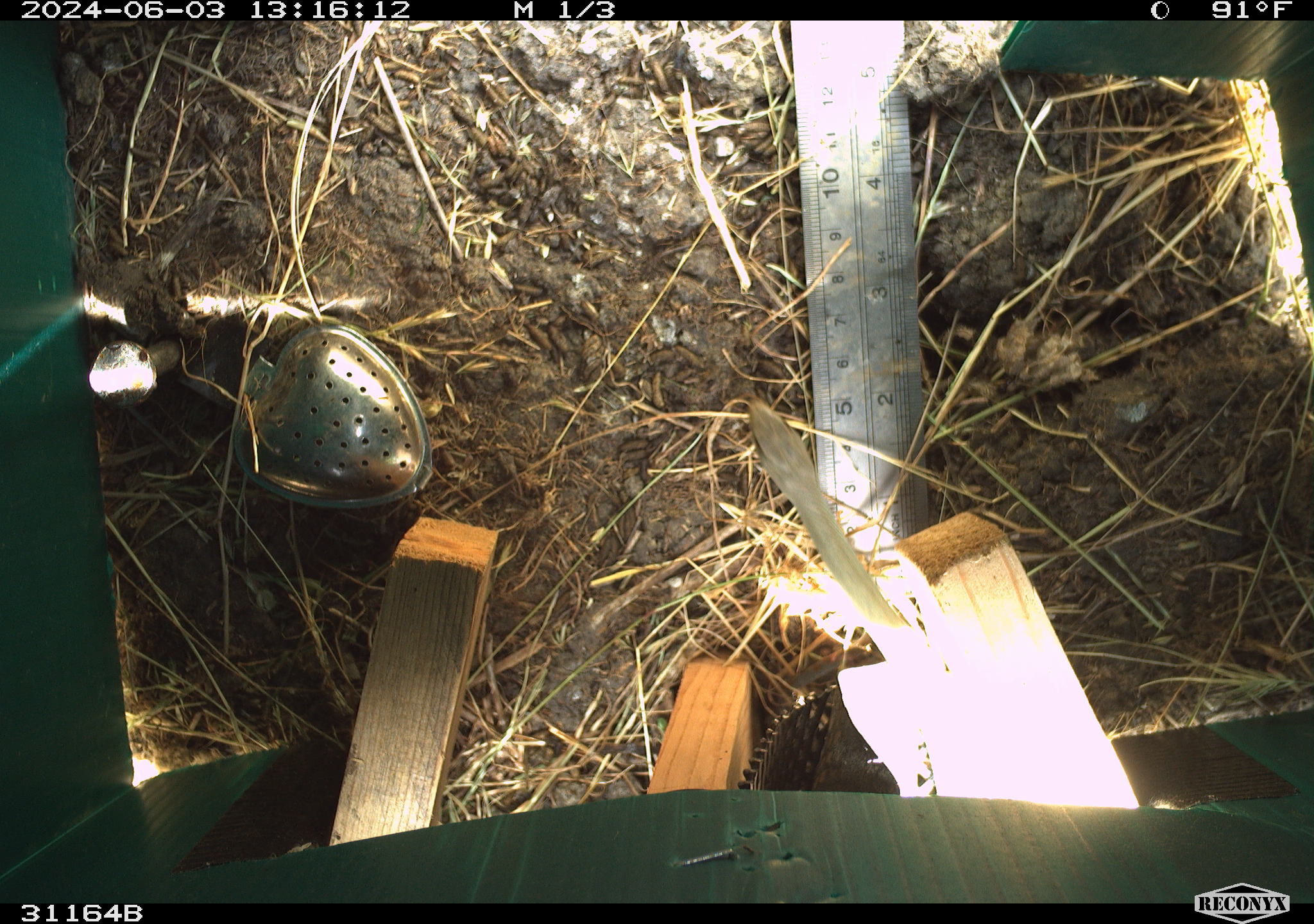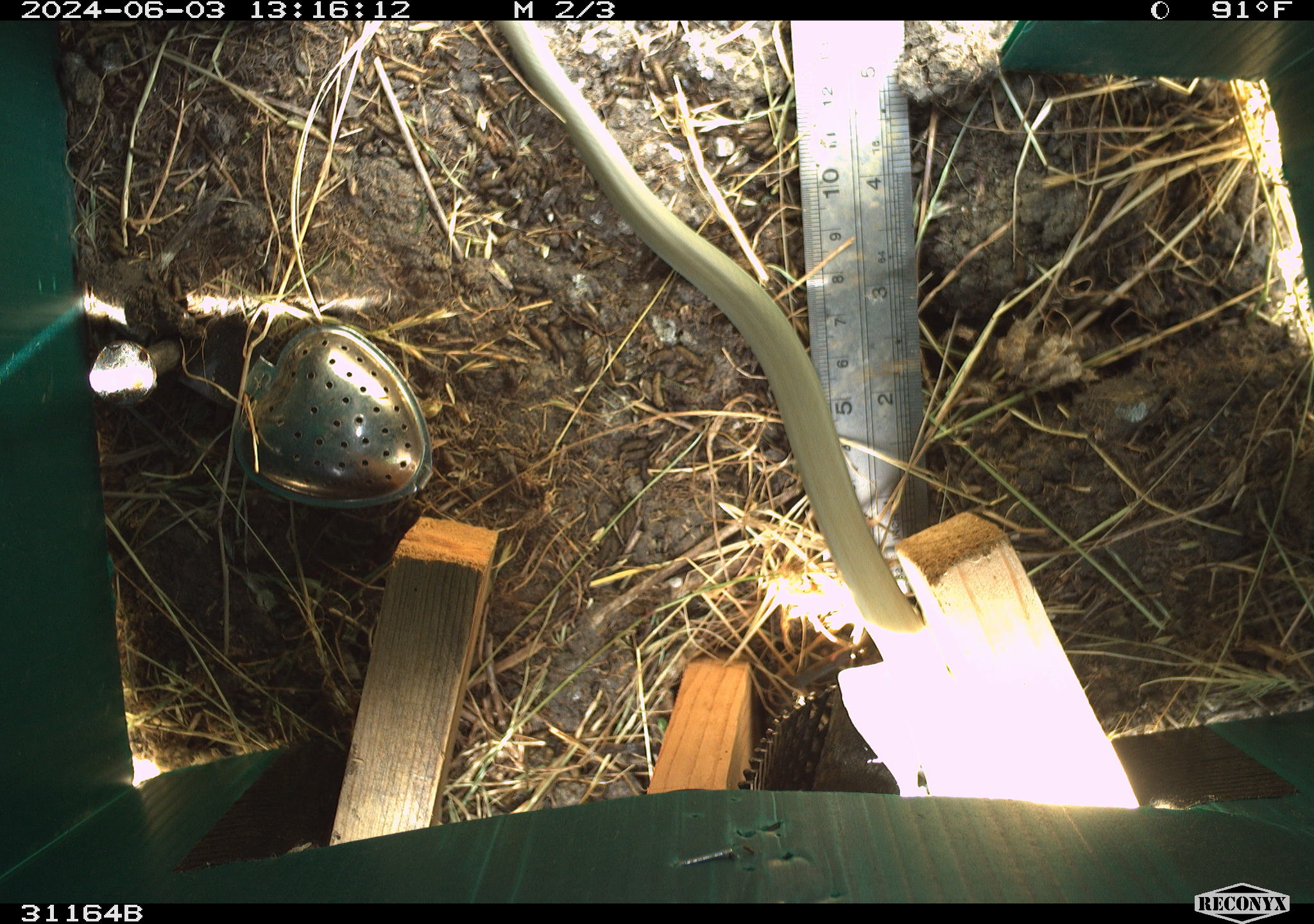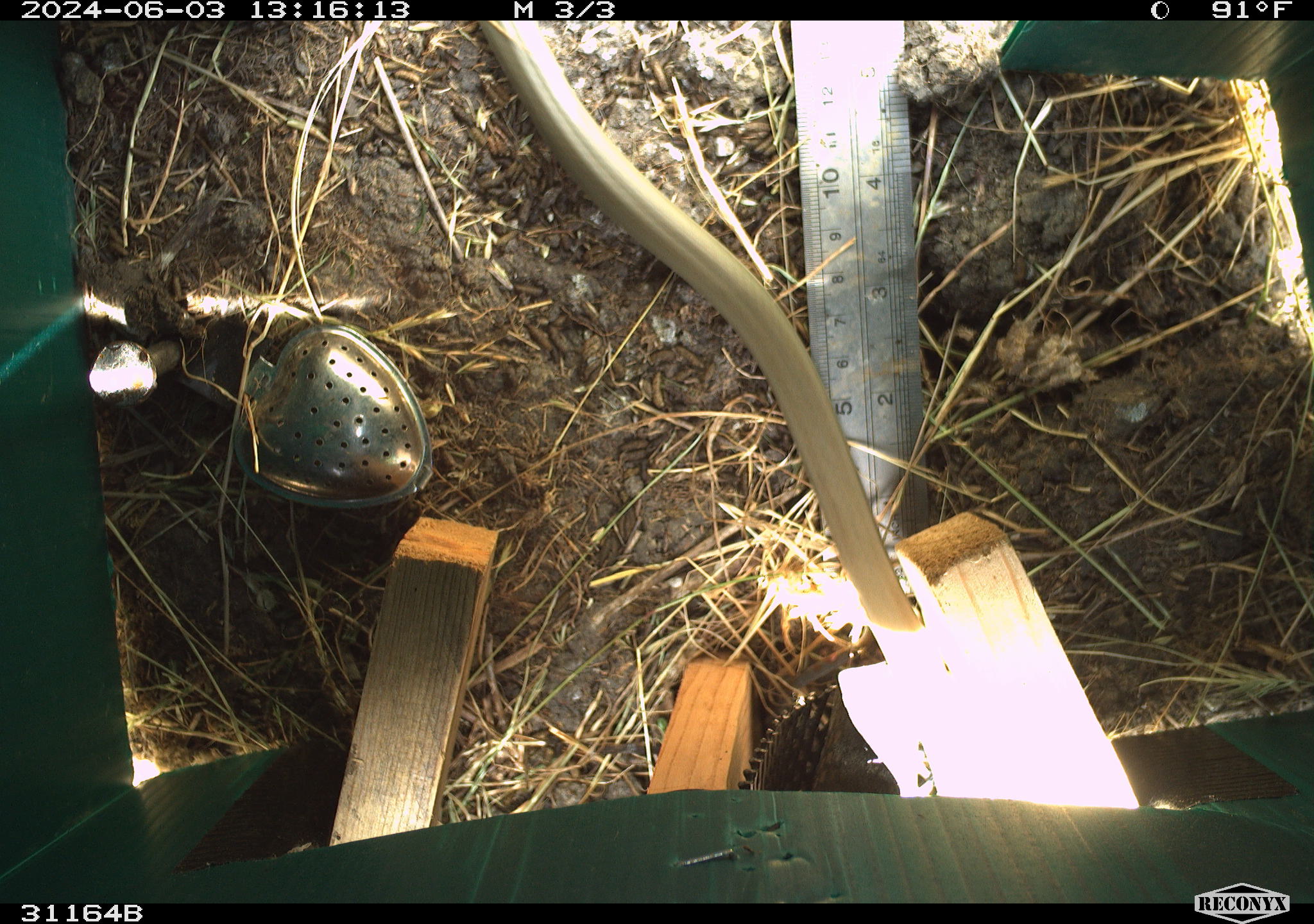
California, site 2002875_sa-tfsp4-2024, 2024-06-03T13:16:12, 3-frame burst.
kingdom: Animalia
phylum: Chordata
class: Reptilia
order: Squamata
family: Colubridae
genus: Coluber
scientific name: Coluber constrictor mormon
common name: western yellow-bellied racer